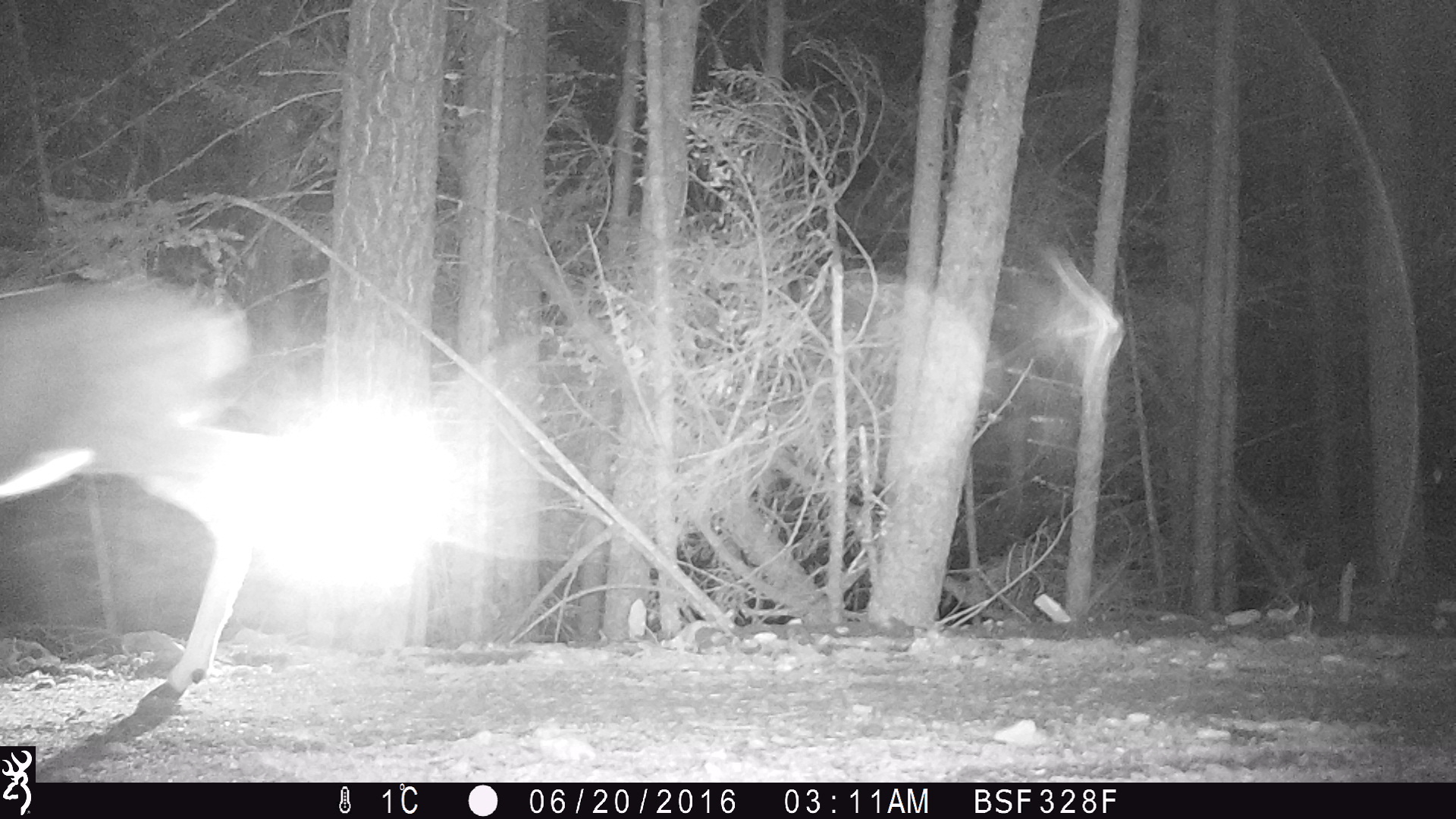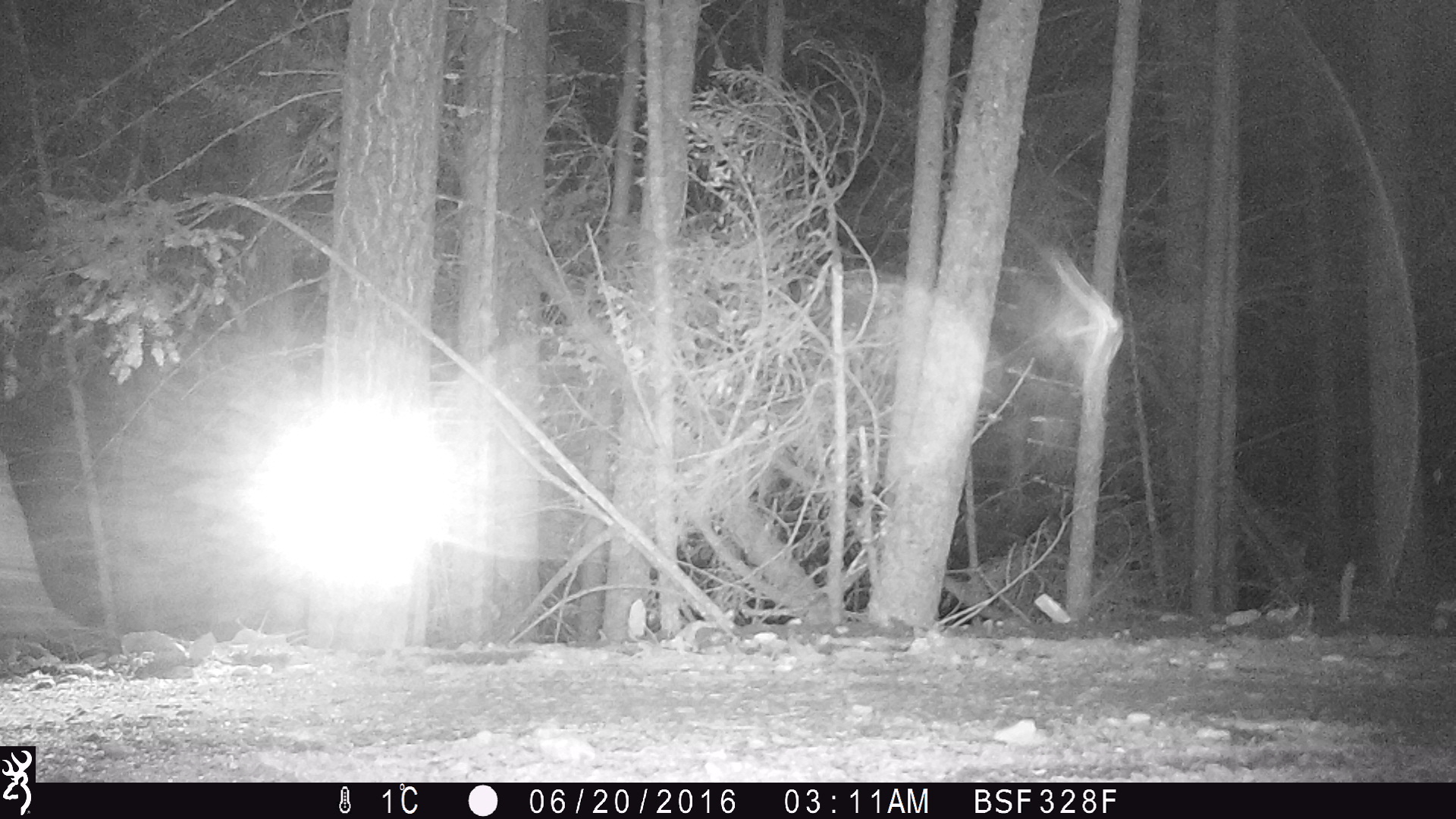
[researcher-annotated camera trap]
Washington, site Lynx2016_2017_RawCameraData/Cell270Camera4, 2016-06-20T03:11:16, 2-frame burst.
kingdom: Animalia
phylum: Chordata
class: Mammalia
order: Artiodactyla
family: Cervidae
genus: Odocoileus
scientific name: Odocoileus hemionus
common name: mule deer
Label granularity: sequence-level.